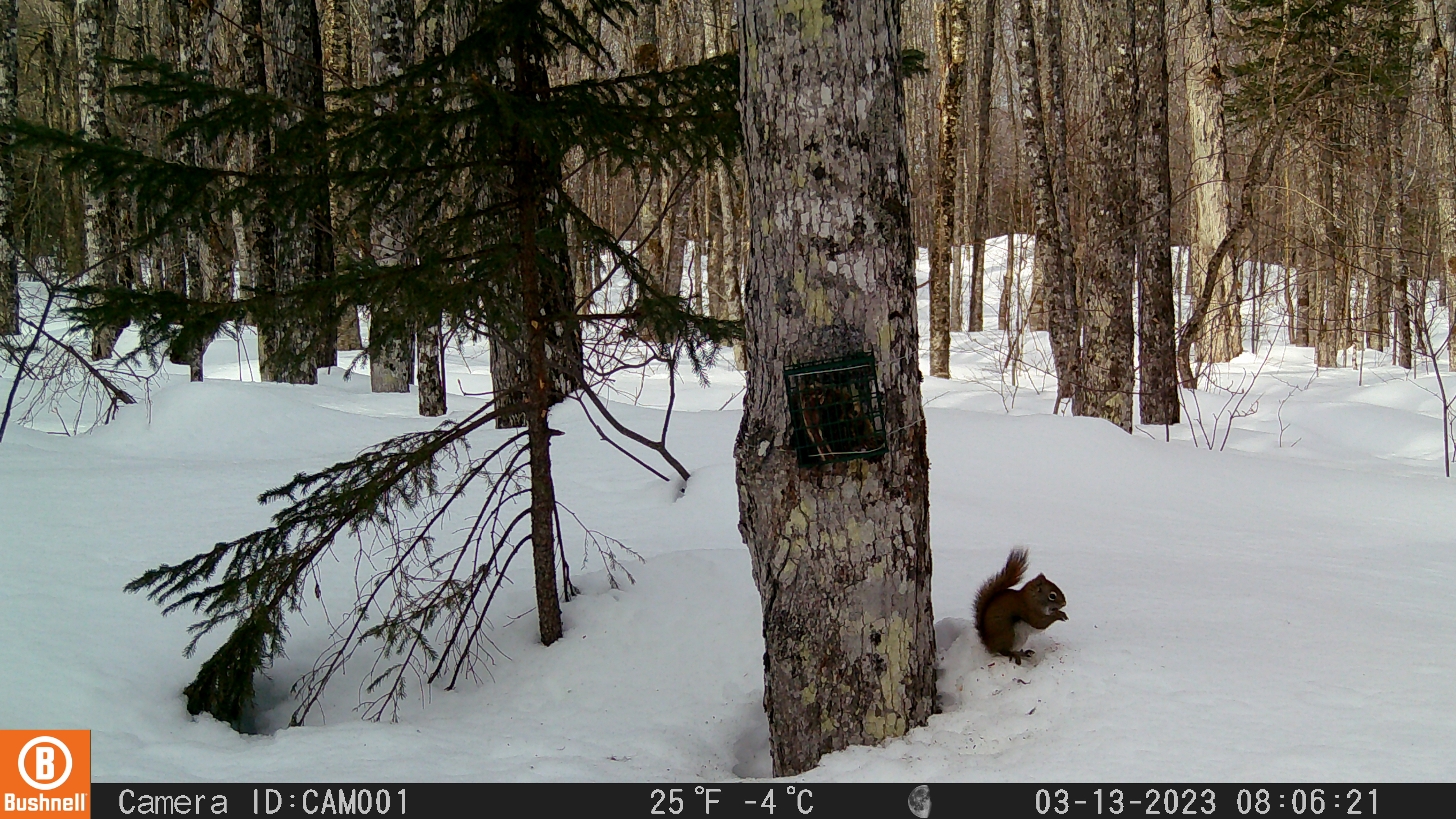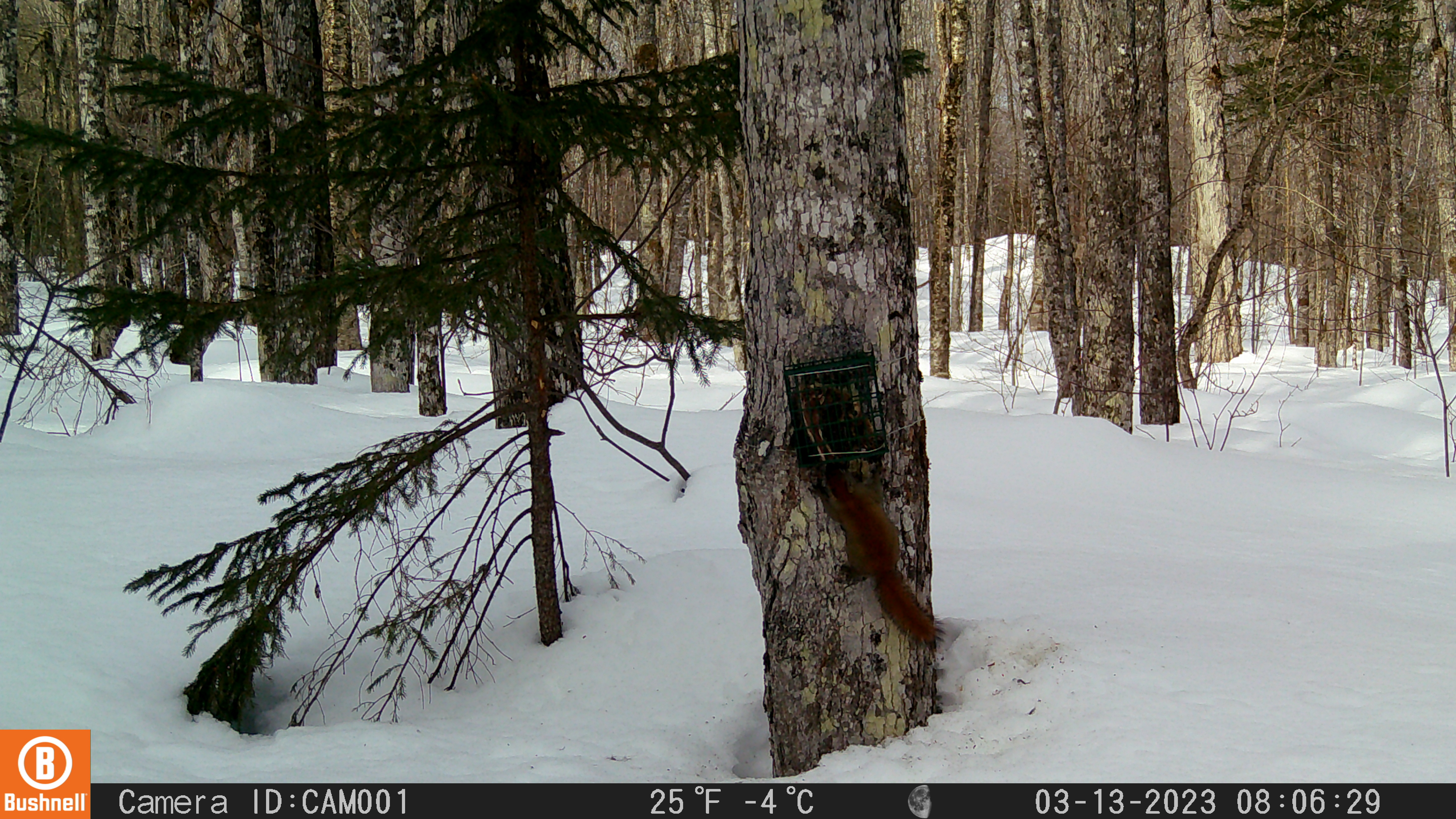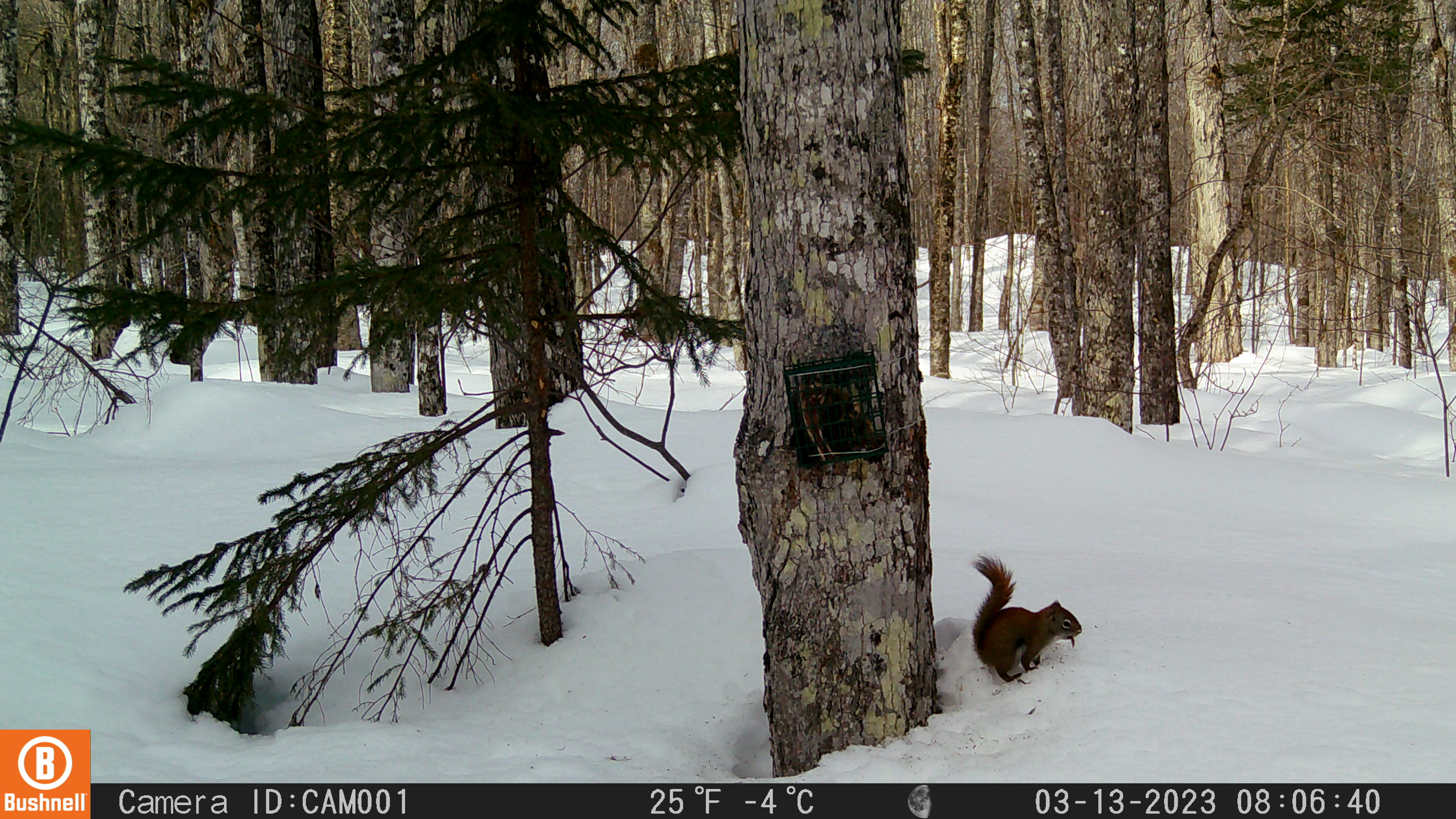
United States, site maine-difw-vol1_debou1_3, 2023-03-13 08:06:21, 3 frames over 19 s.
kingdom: Animalia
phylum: Chordata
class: Mammalia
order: Rodentia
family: Sciuridae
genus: Tamiasciurus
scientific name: Tamiasciurus hudsonicus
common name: red squirrel